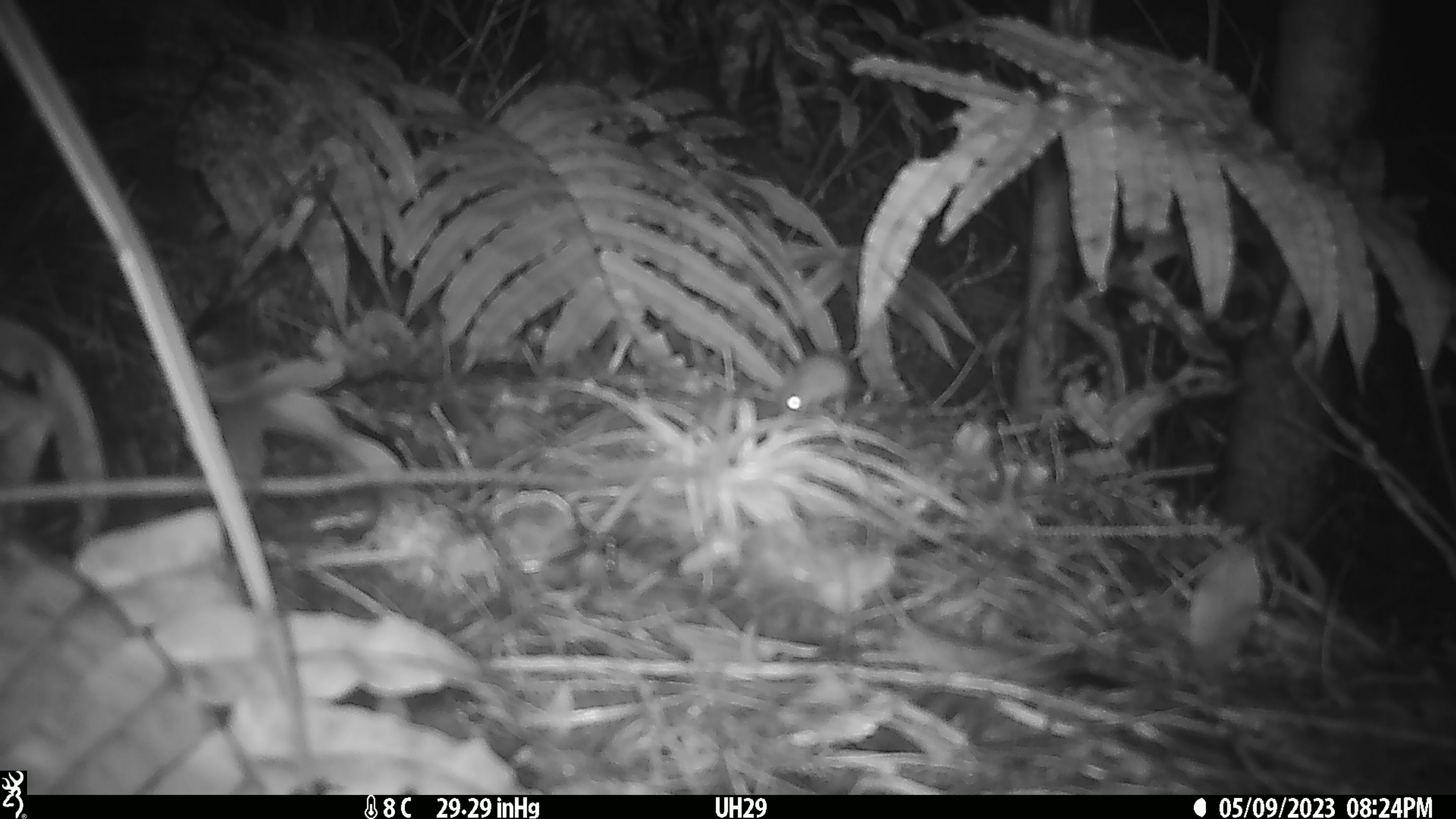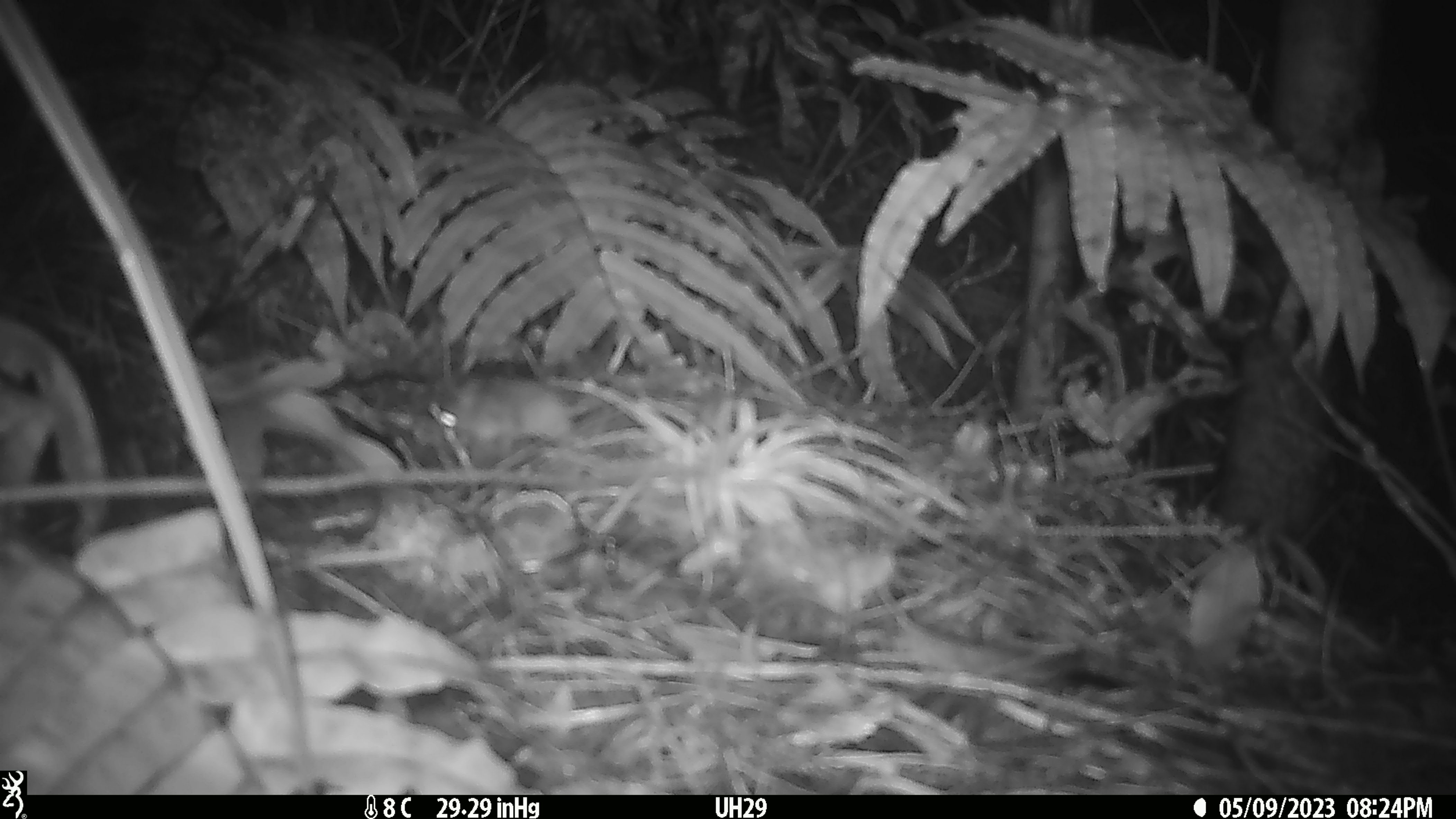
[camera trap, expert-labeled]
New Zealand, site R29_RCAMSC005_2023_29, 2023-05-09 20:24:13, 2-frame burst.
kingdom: Animalia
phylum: Chordata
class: Mammalia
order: Rodentia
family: Muridae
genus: Mus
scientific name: Mus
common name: mouse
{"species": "mouse (Mus)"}